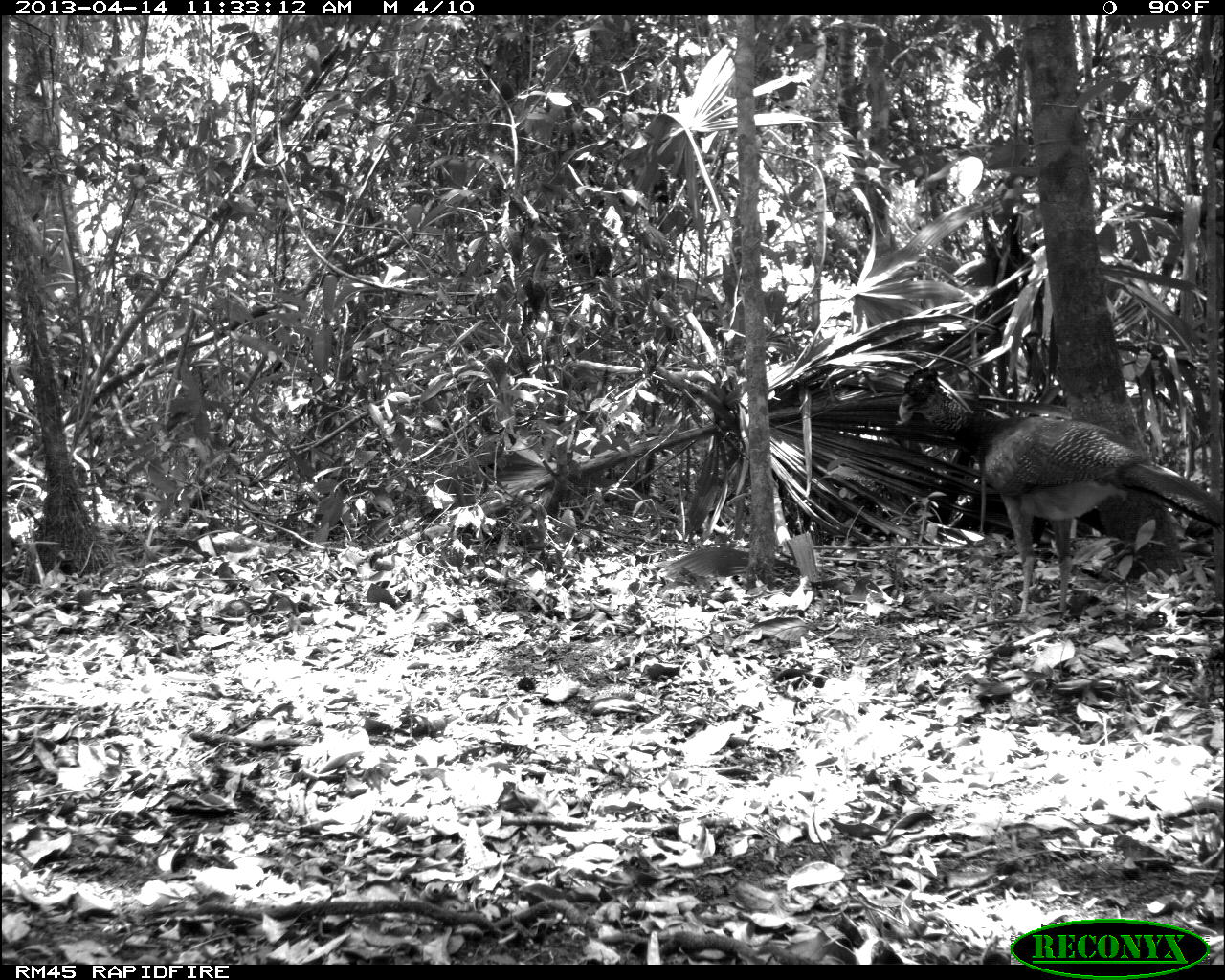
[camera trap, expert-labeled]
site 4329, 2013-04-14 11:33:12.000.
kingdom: Animalia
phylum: Chordata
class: Aves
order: Galliformes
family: Cracidae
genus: Crax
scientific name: Crax rubra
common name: great curassow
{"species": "Crax rubra (great curassow)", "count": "3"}